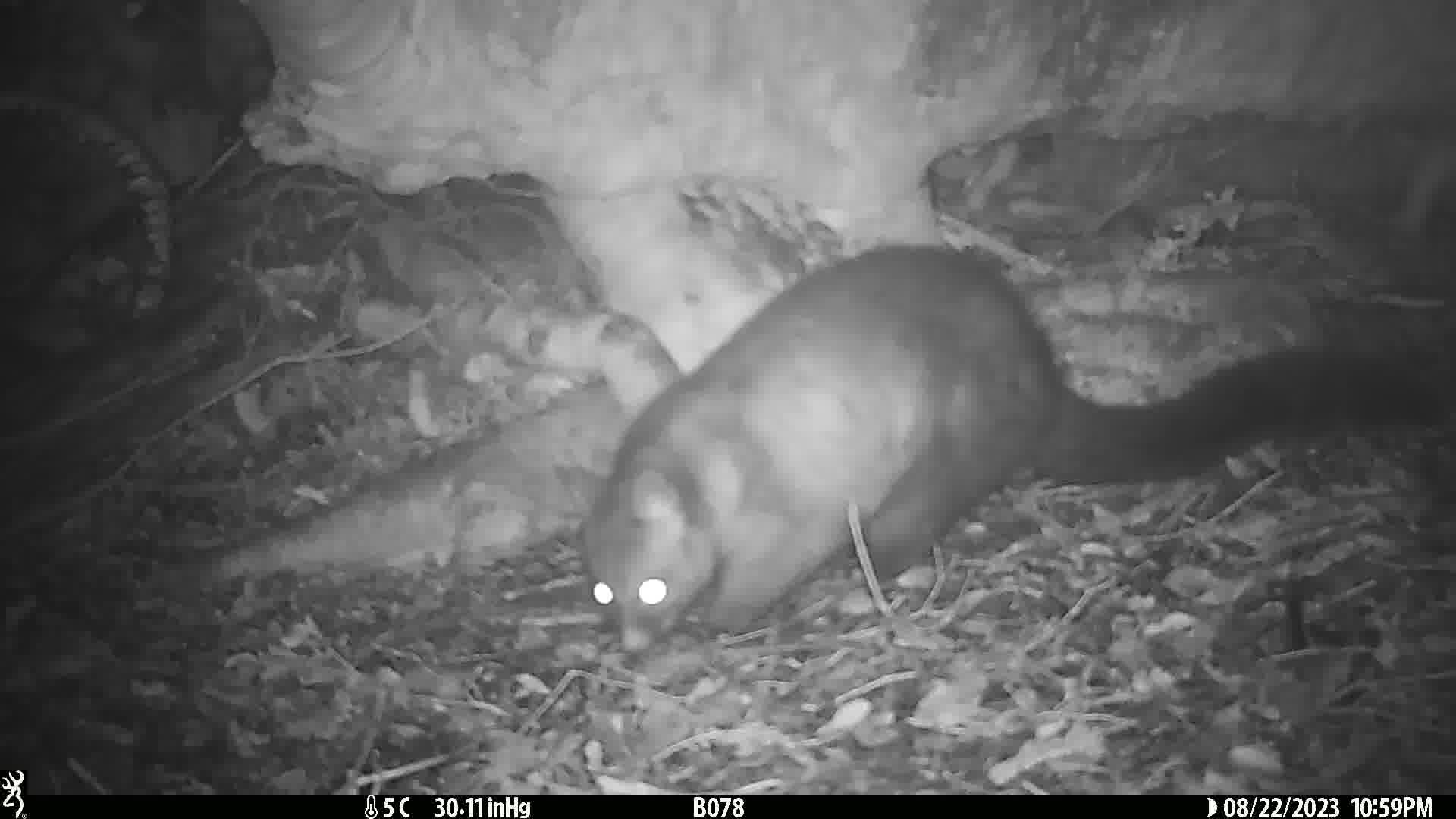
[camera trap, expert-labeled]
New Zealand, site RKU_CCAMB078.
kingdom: Animalia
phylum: Chordata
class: Mammalia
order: Diprotodontia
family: Phalangeridae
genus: Trichosurus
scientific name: Trichosurus vulpecula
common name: common brushtail possum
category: possum